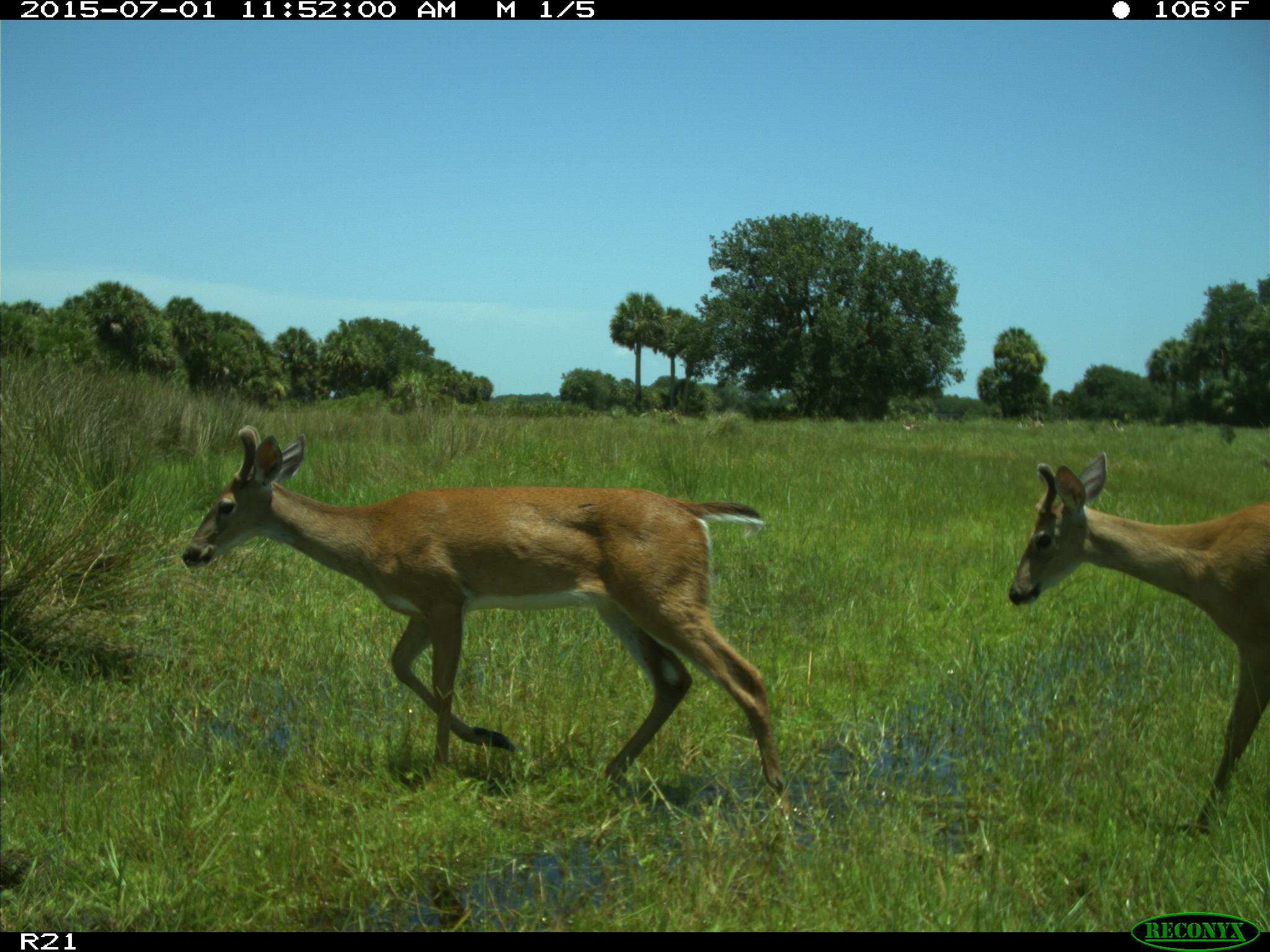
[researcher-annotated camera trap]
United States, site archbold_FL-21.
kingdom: Animalia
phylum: Chordata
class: Mammalia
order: Artiodactyla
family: Cervidae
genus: Odocoileus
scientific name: Odocoileus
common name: deer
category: unidentified deer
Unidentified deer (deer) (Odocoileus).